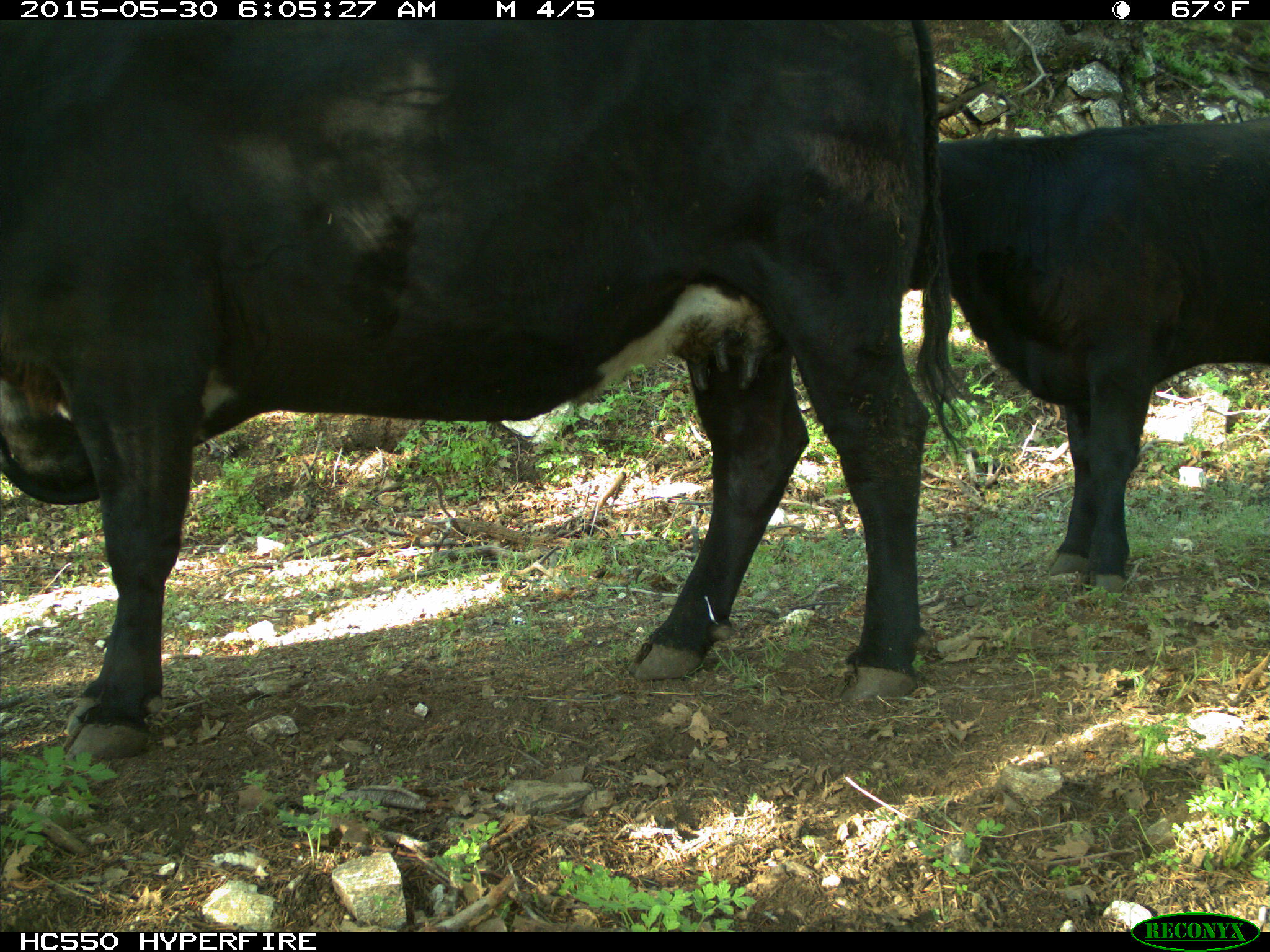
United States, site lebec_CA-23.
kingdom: Animalia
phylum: Chordata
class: Mammalia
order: Artiodactyla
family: Bovidae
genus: Bos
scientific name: Bos taurus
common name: domestic cow